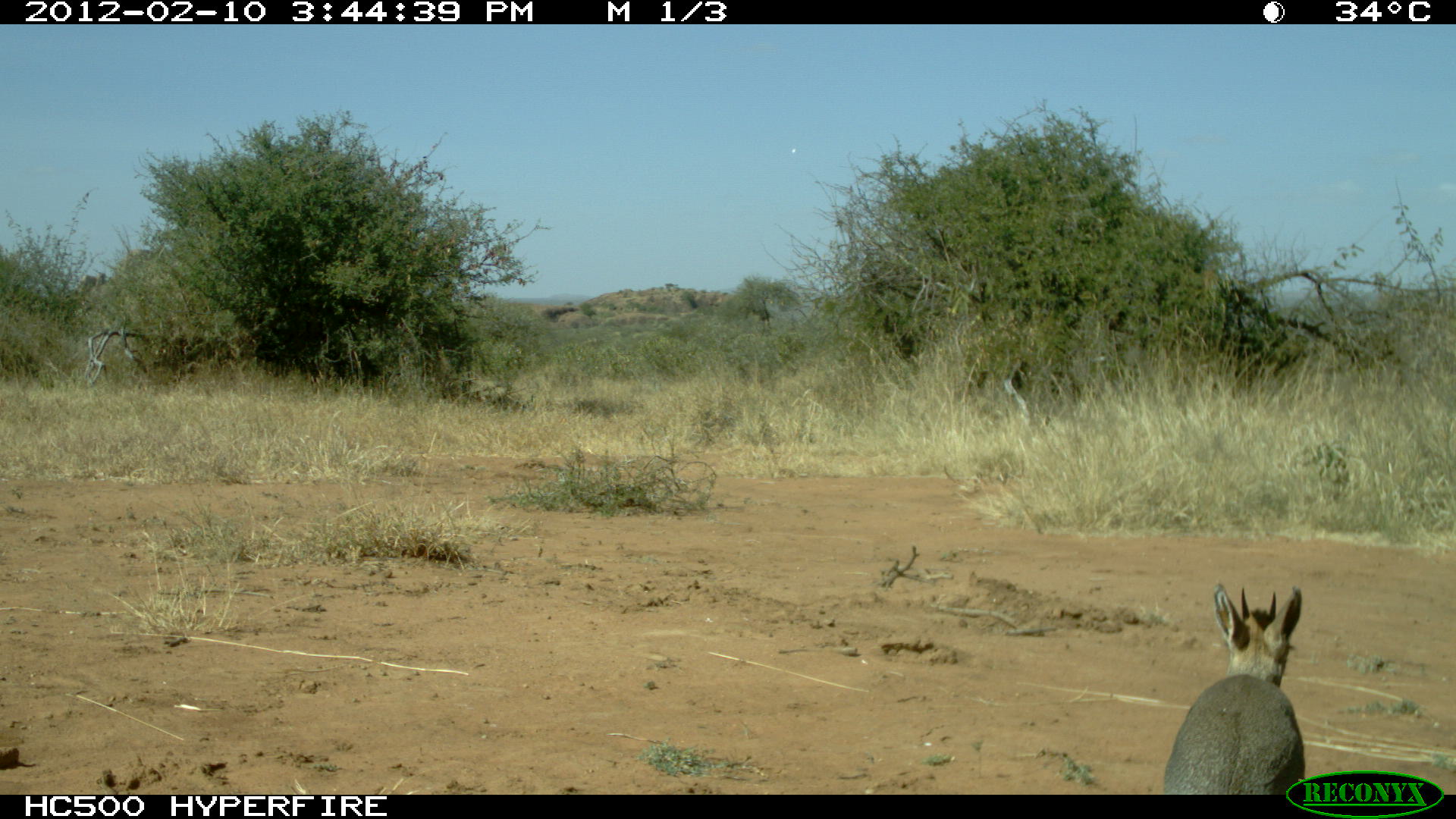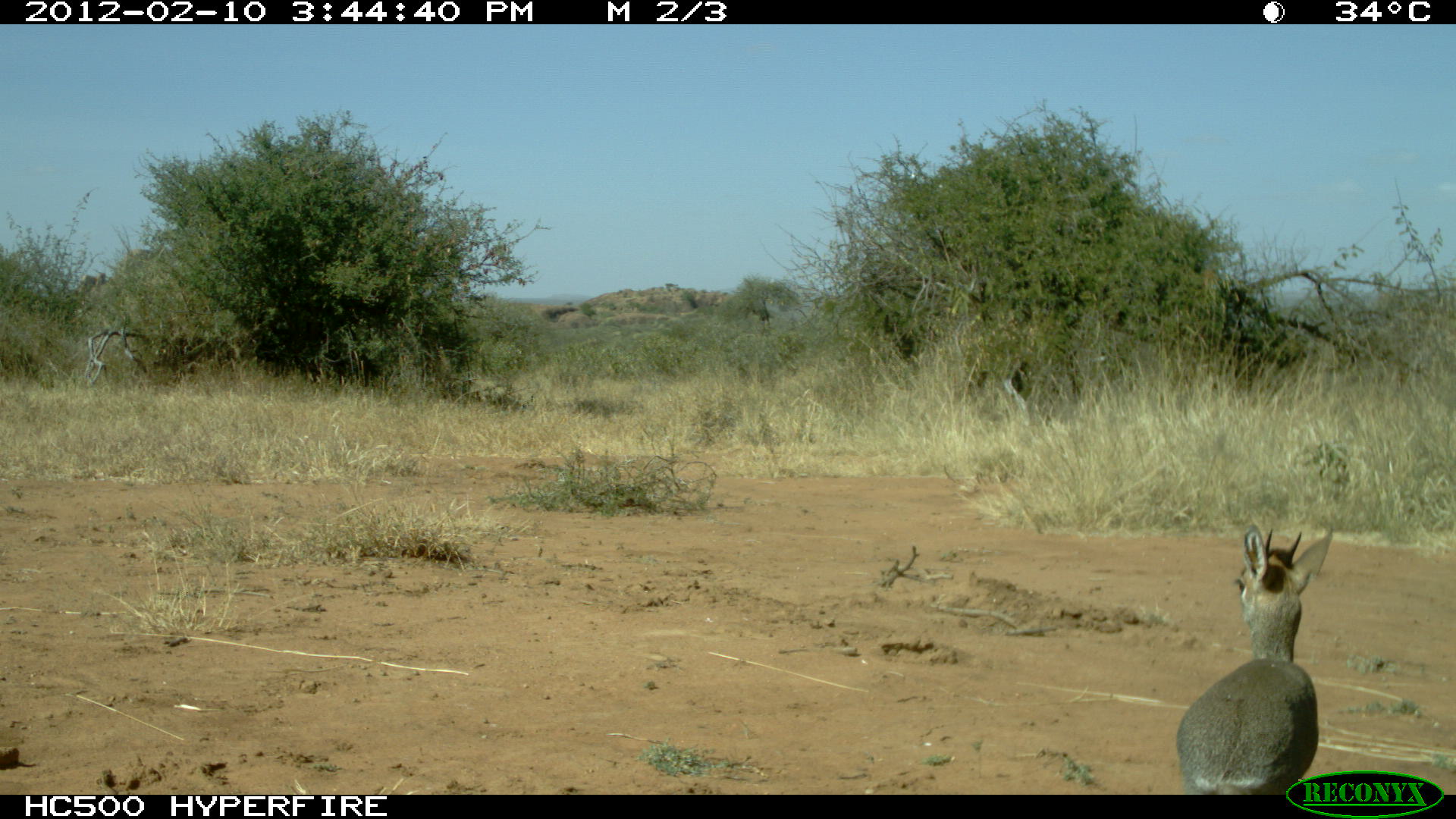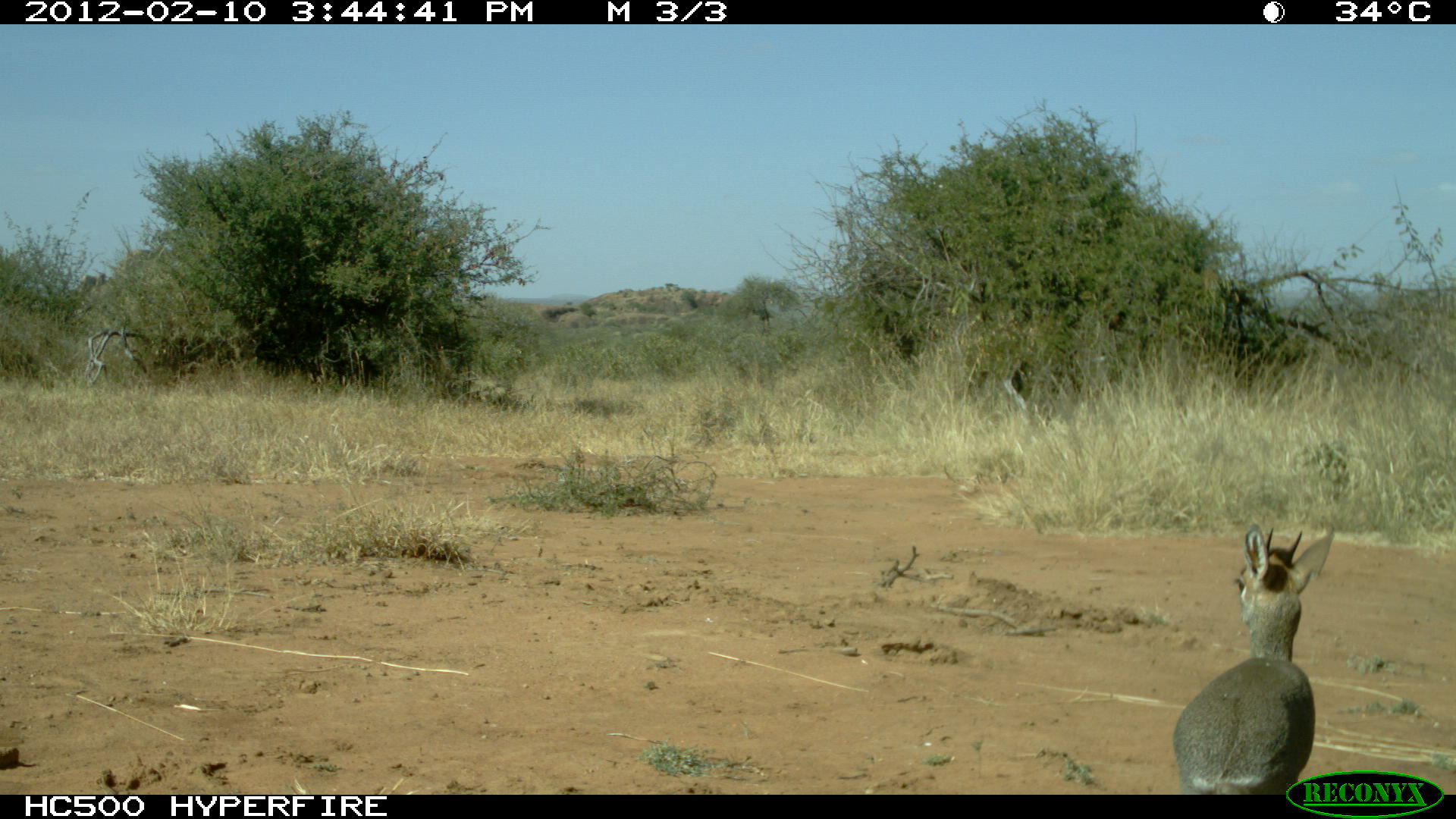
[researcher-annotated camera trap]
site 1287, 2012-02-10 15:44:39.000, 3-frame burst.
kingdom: Animalia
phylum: Chordata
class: Mammalia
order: Artiodactyla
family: Bovidae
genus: Madoqua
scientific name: Madoqua guentheri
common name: günther's dik-dik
Madoqua guentheri (günther's dik-dik), count 1.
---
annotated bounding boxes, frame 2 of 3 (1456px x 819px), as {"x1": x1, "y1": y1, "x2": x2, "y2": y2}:
madoqua guentheri: {"x1": 1175, "y1": 520, "x2": 1335, "y2": 794}